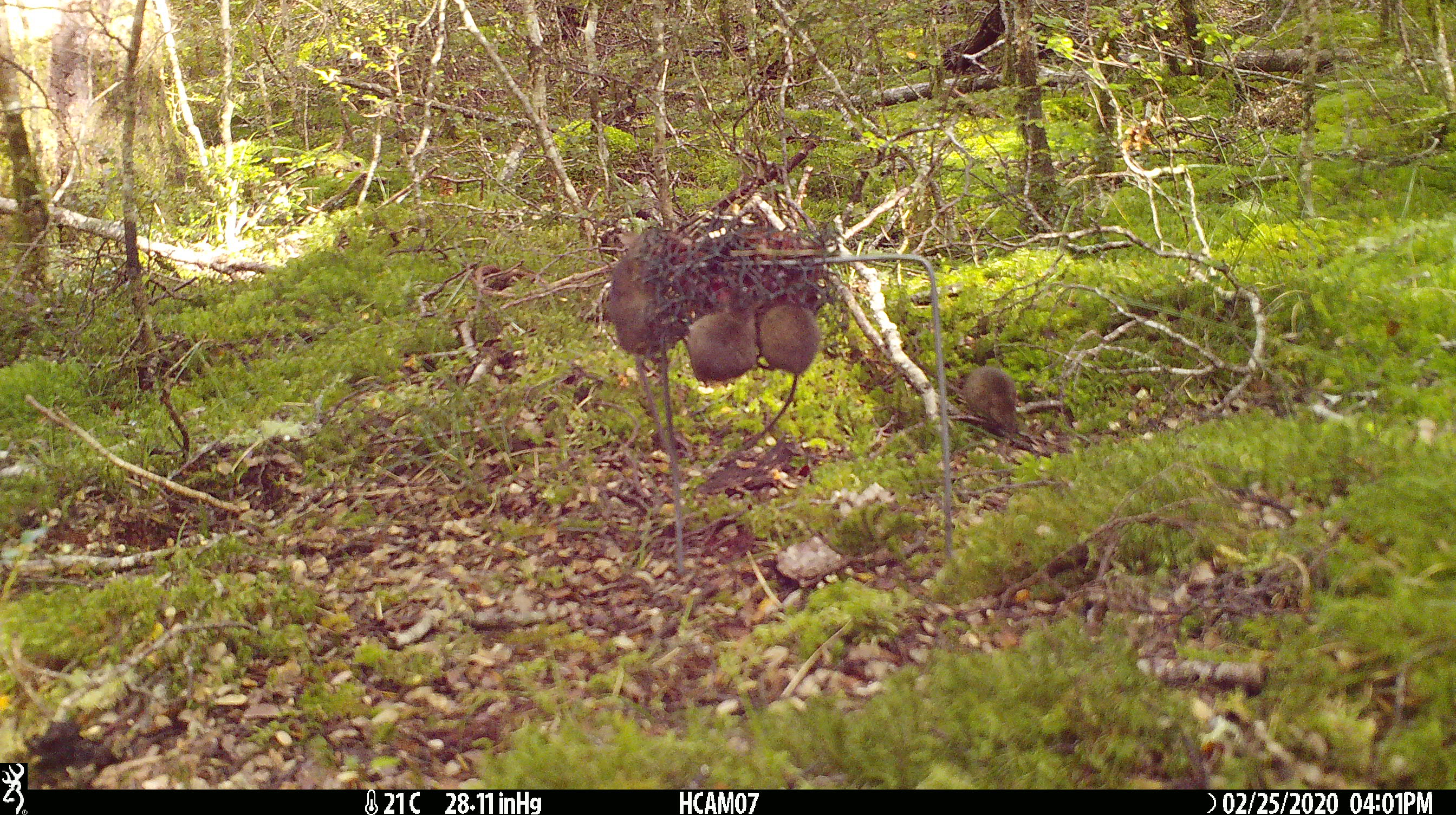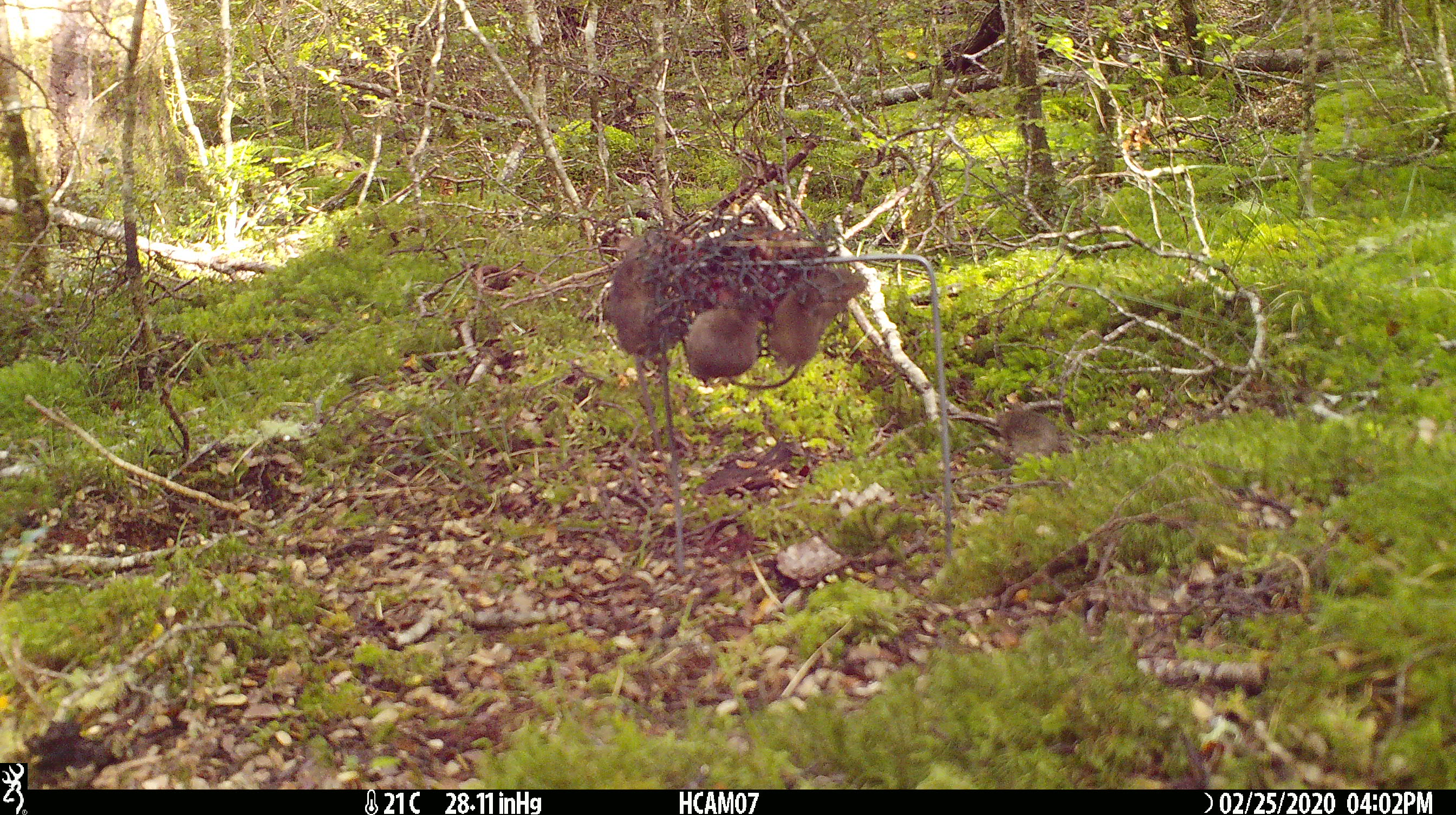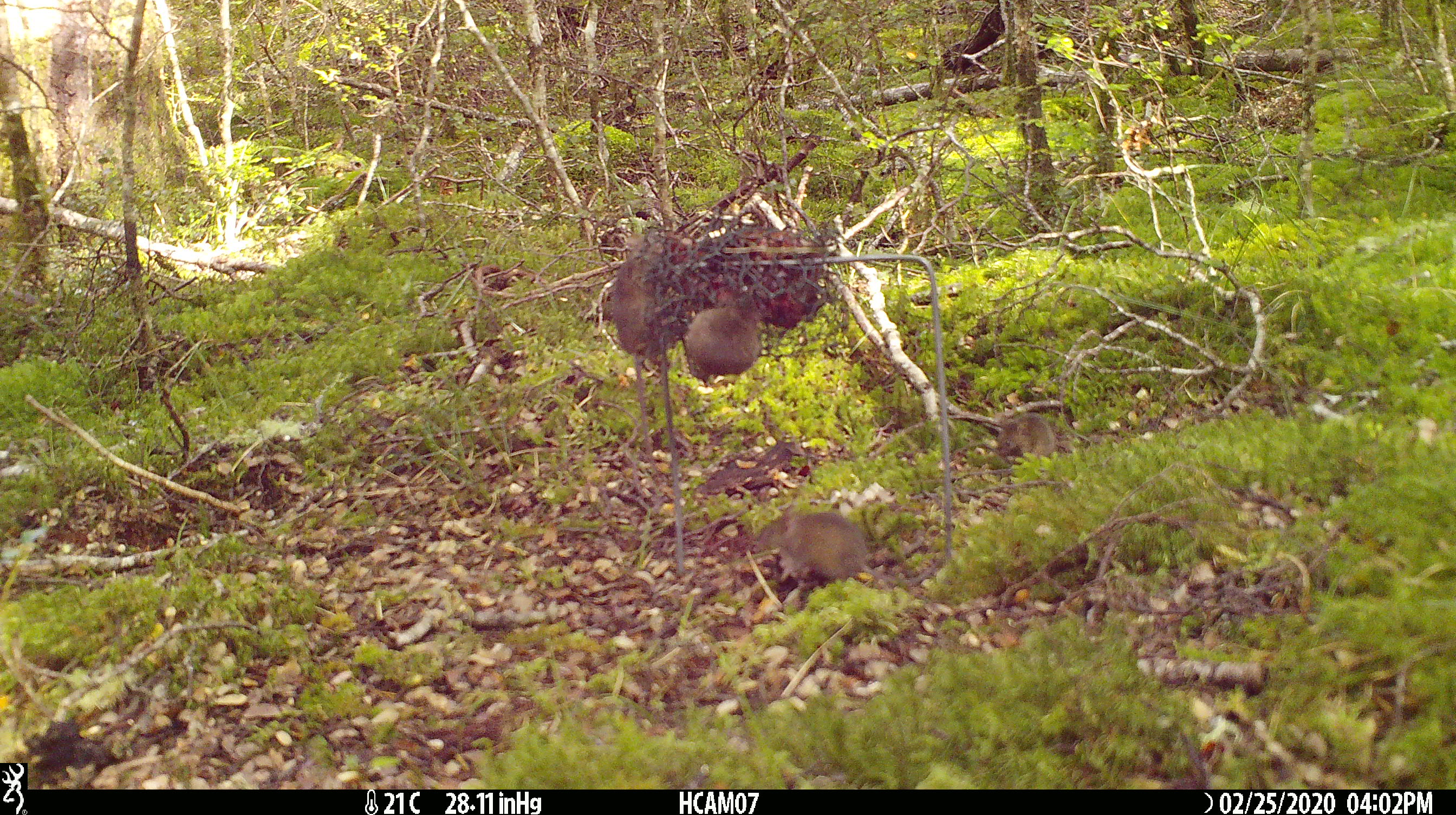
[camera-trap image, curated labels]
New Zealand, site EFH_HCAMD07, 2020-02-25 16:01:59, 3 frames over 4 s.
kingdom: Animalia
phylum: Chordata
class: Mammalia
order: Rodentia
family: Muridae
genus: Mus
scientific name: Mus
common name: mouse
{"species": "mouse (Mus)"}